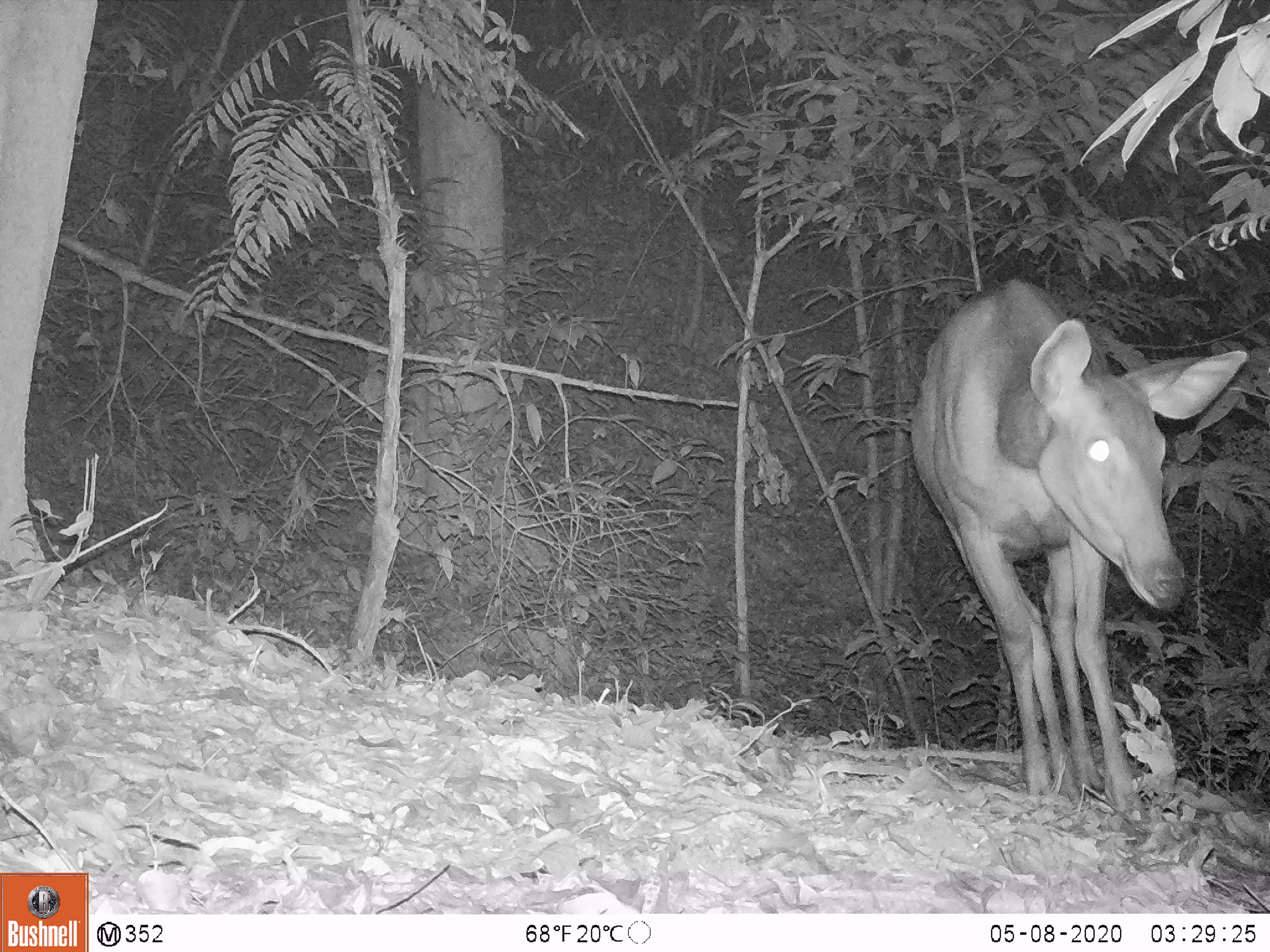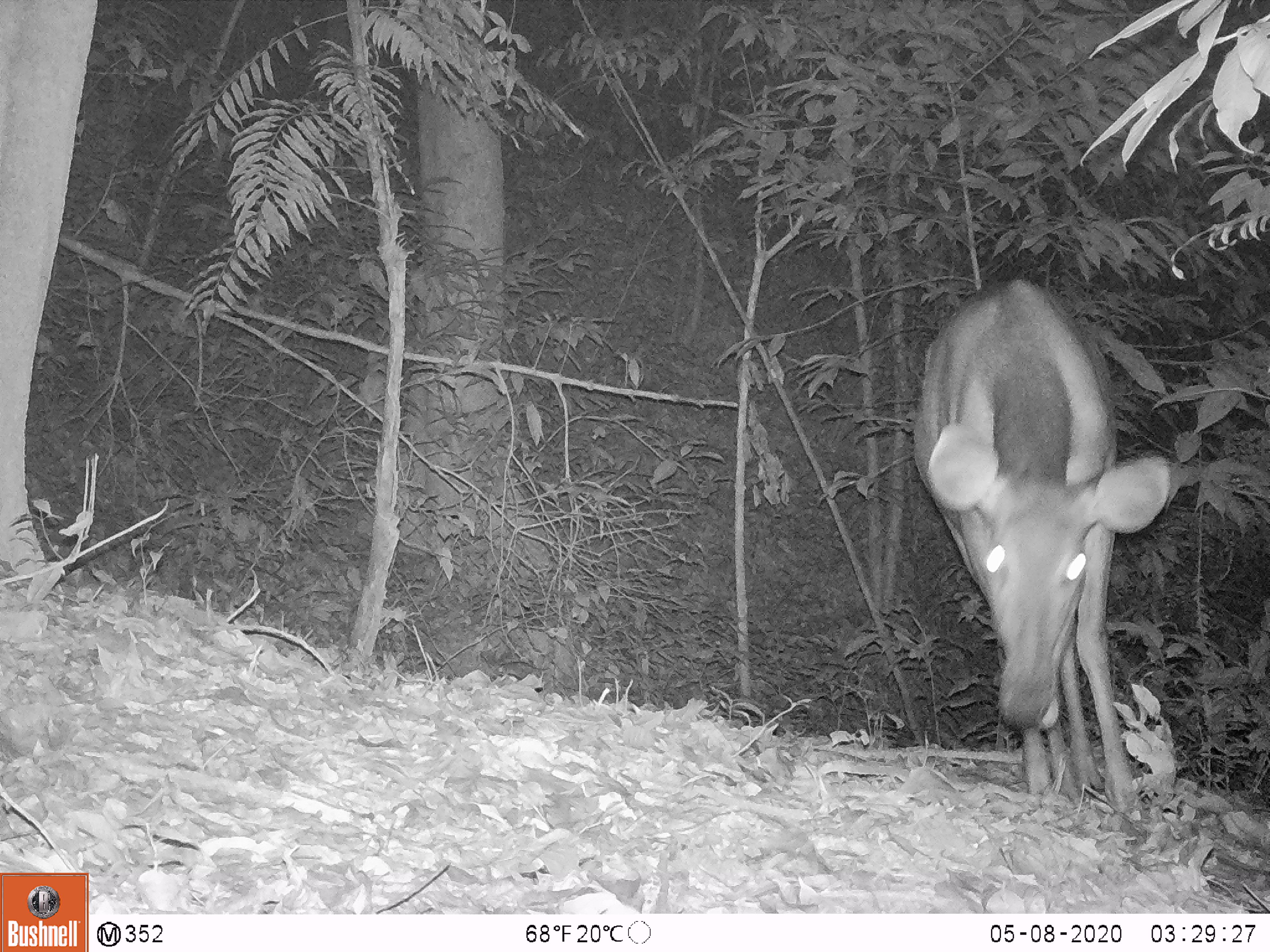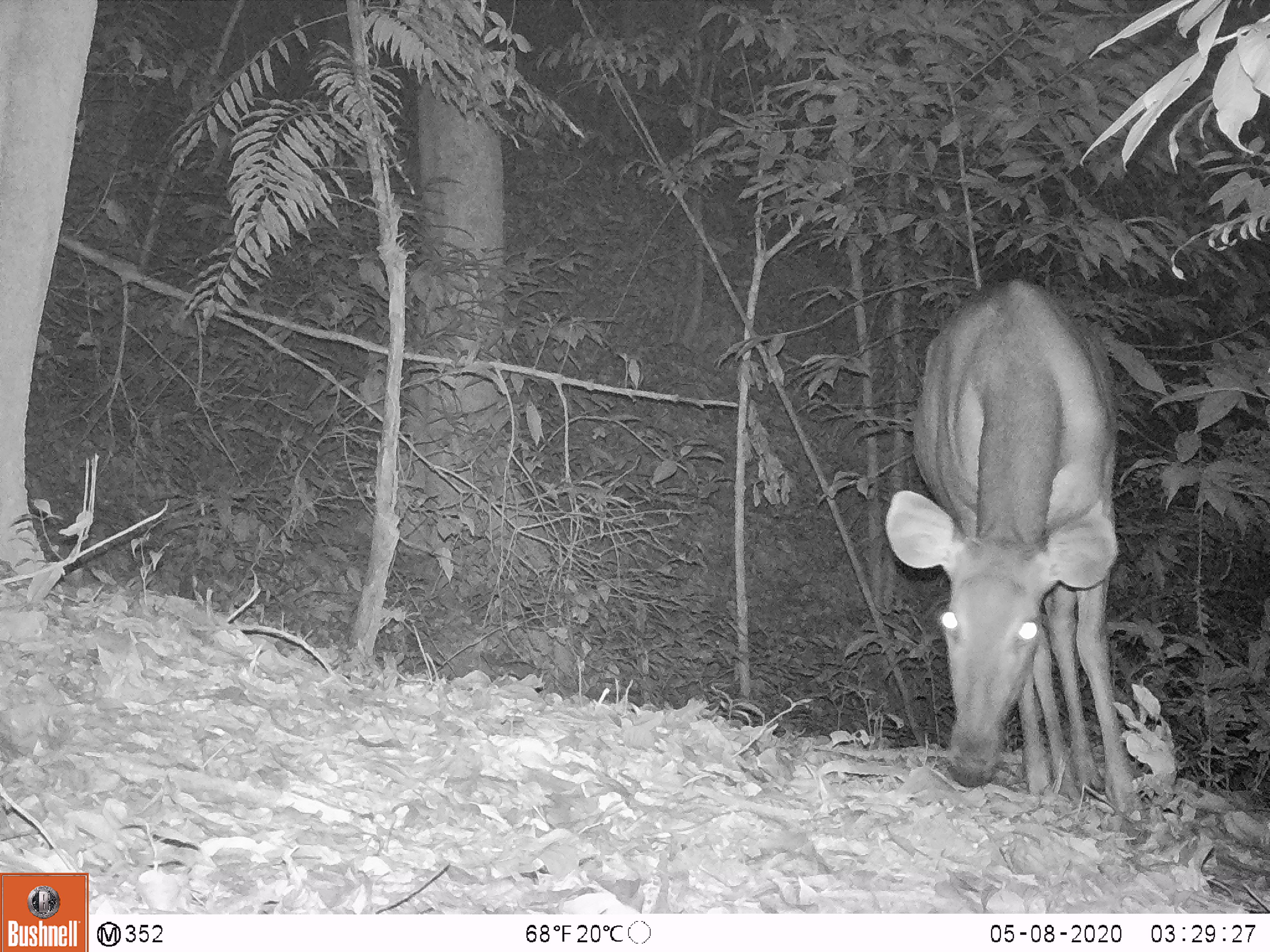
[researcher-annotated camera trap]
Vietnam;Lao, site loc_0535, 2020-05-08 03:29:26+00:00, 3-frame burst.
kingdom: Animalia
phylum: Chordata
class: Mammalia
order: Artiodactyla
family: Cervidae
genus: Rusa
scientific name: Rusa unicolor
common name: sambar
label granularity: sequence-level